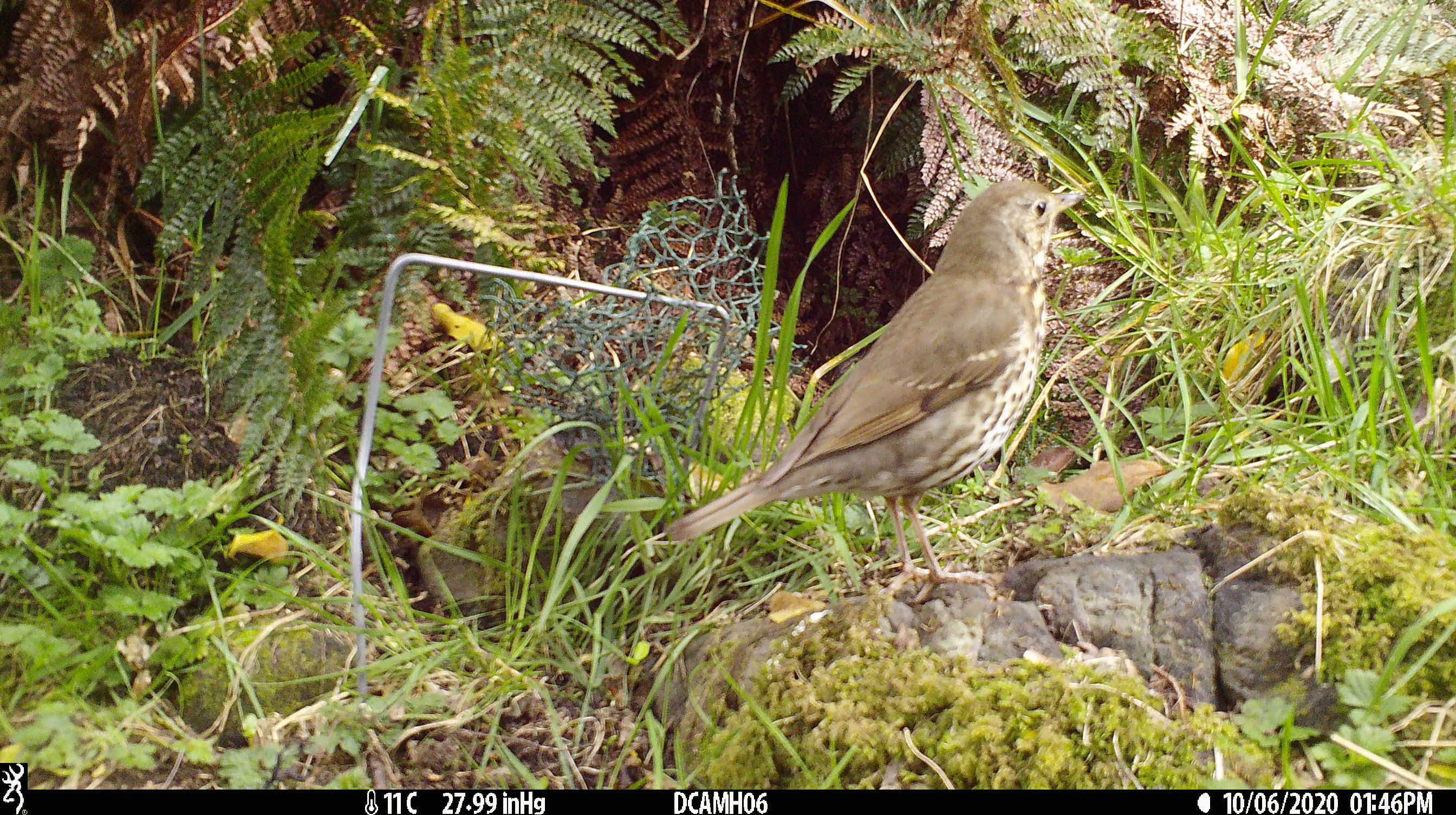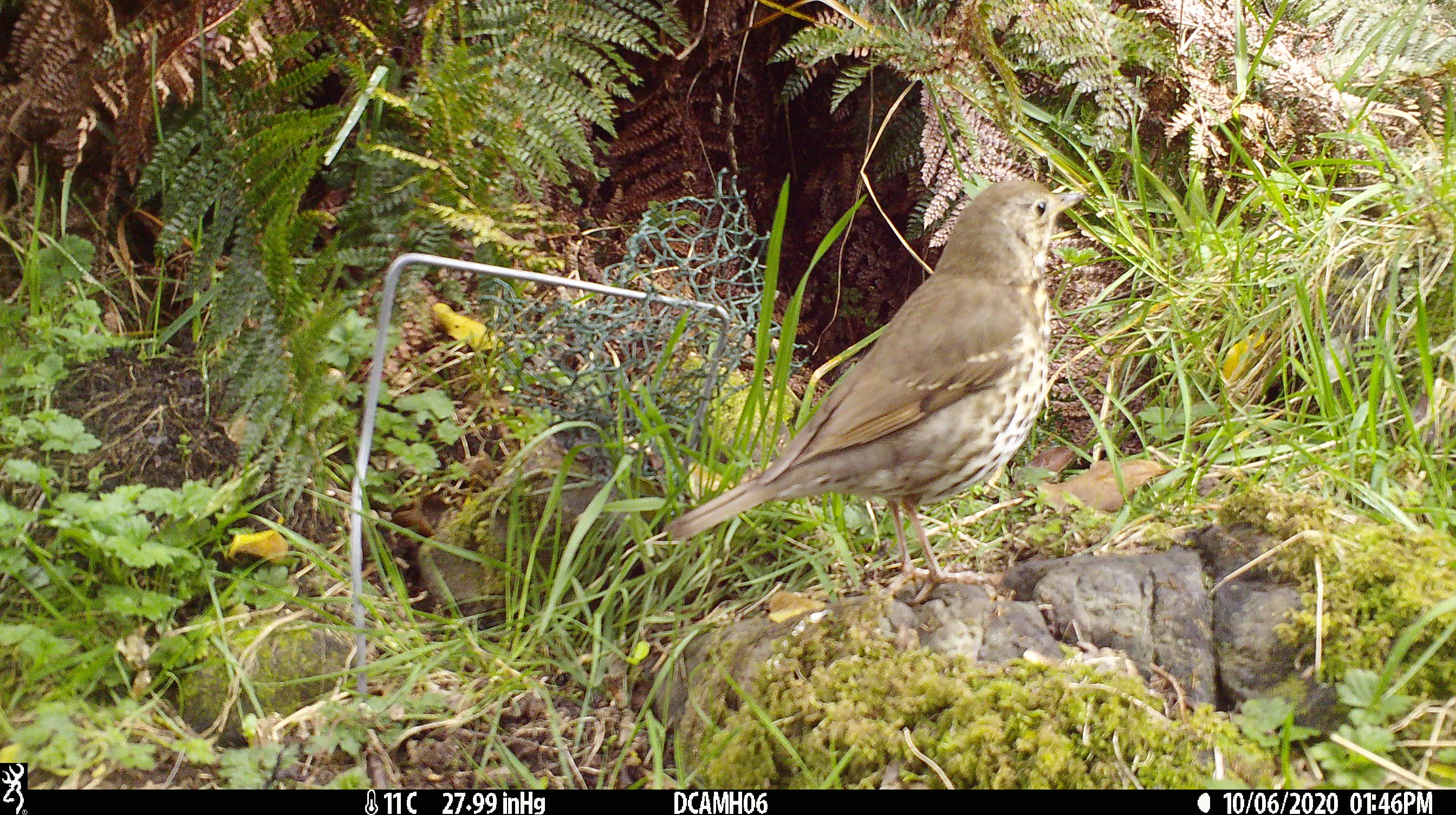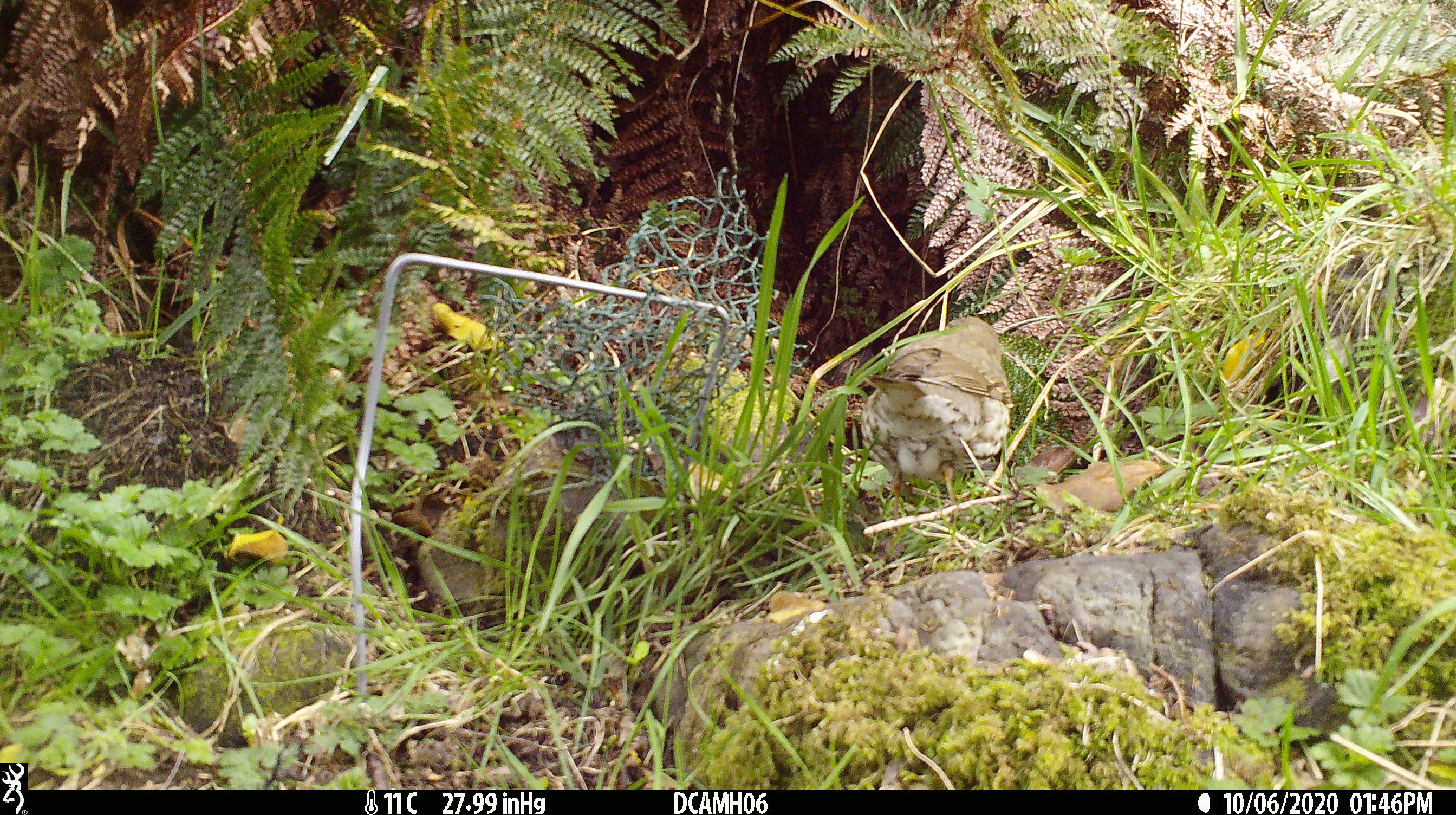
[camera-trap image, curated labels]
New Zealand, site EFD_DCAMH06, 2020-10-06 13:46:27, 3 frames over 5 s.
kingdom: Animalia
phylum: Chordata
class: Aves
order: Passeriformes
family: Turdidae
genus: Turdus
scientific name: Turdus philomelos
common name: song thrush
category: thrush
Thrush (song thrush) (Turdus philomelos).